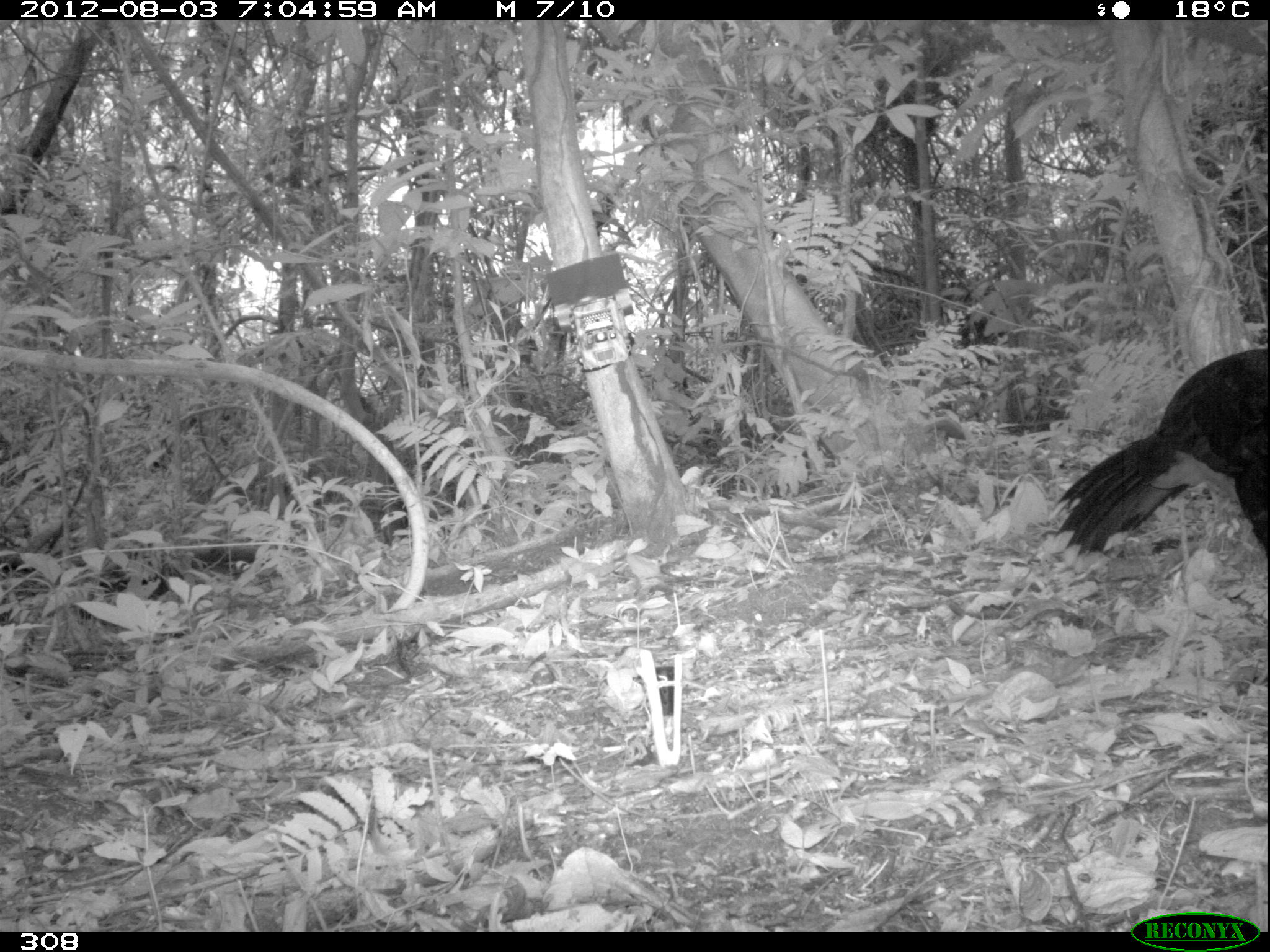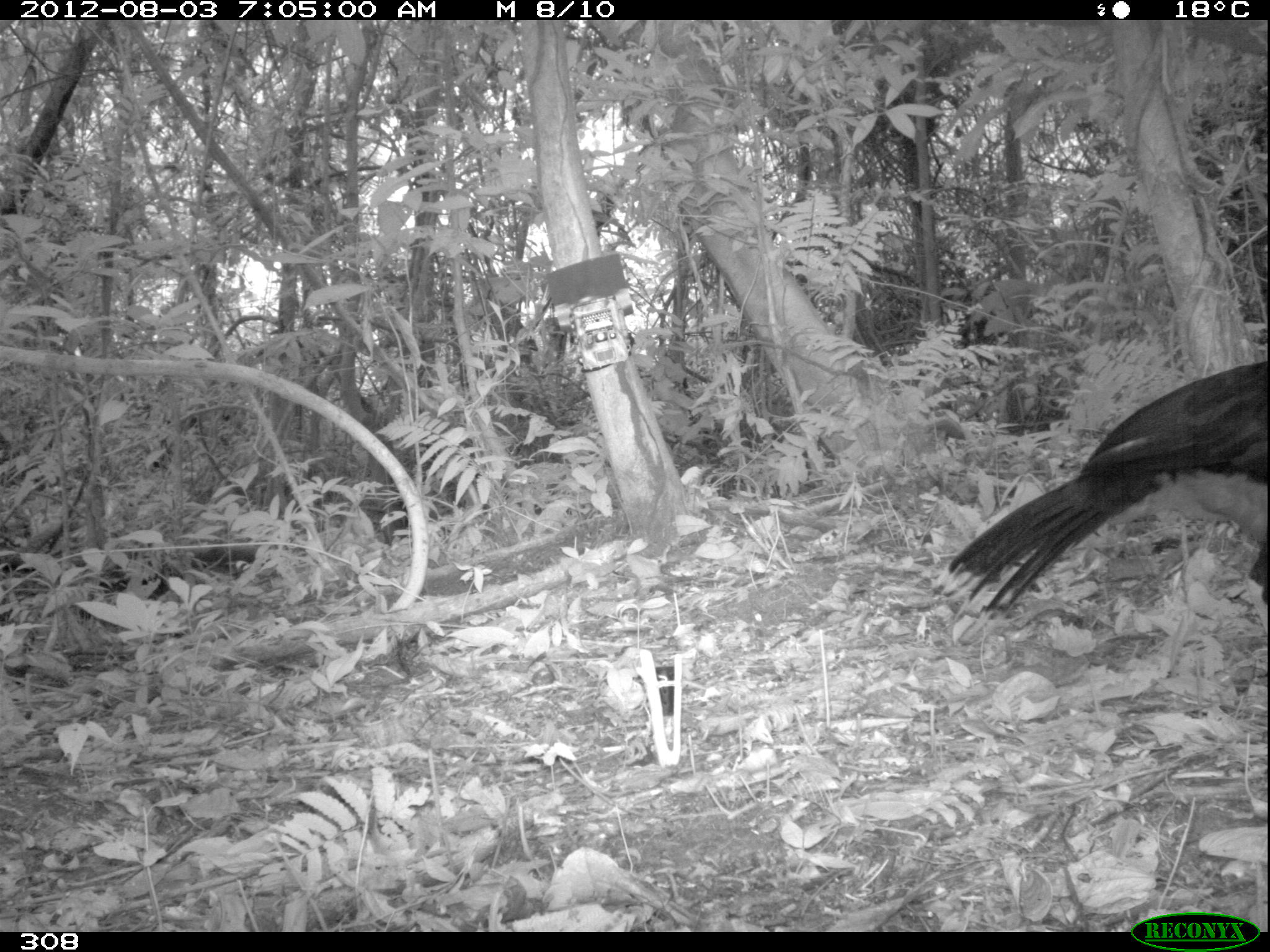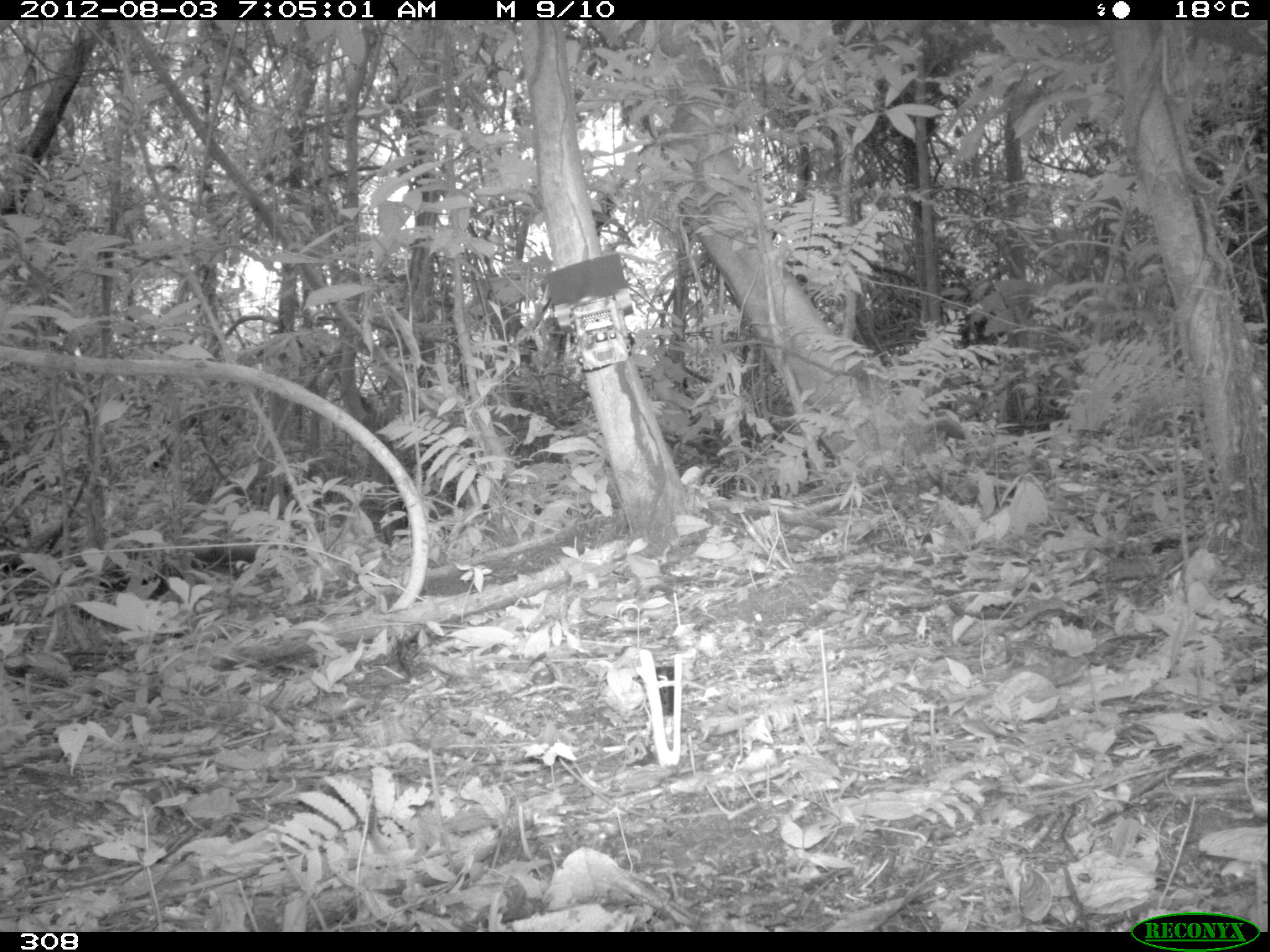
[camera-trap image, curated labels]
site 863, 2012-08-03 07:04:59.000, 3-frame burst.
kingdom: Animalia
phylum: Chordata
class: Aves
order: Galliformes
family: Cracidae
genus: Mitu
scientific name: Mitu tuberosum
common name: razor-billed curassow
Mitu tuberosum (razor-billed curassow).